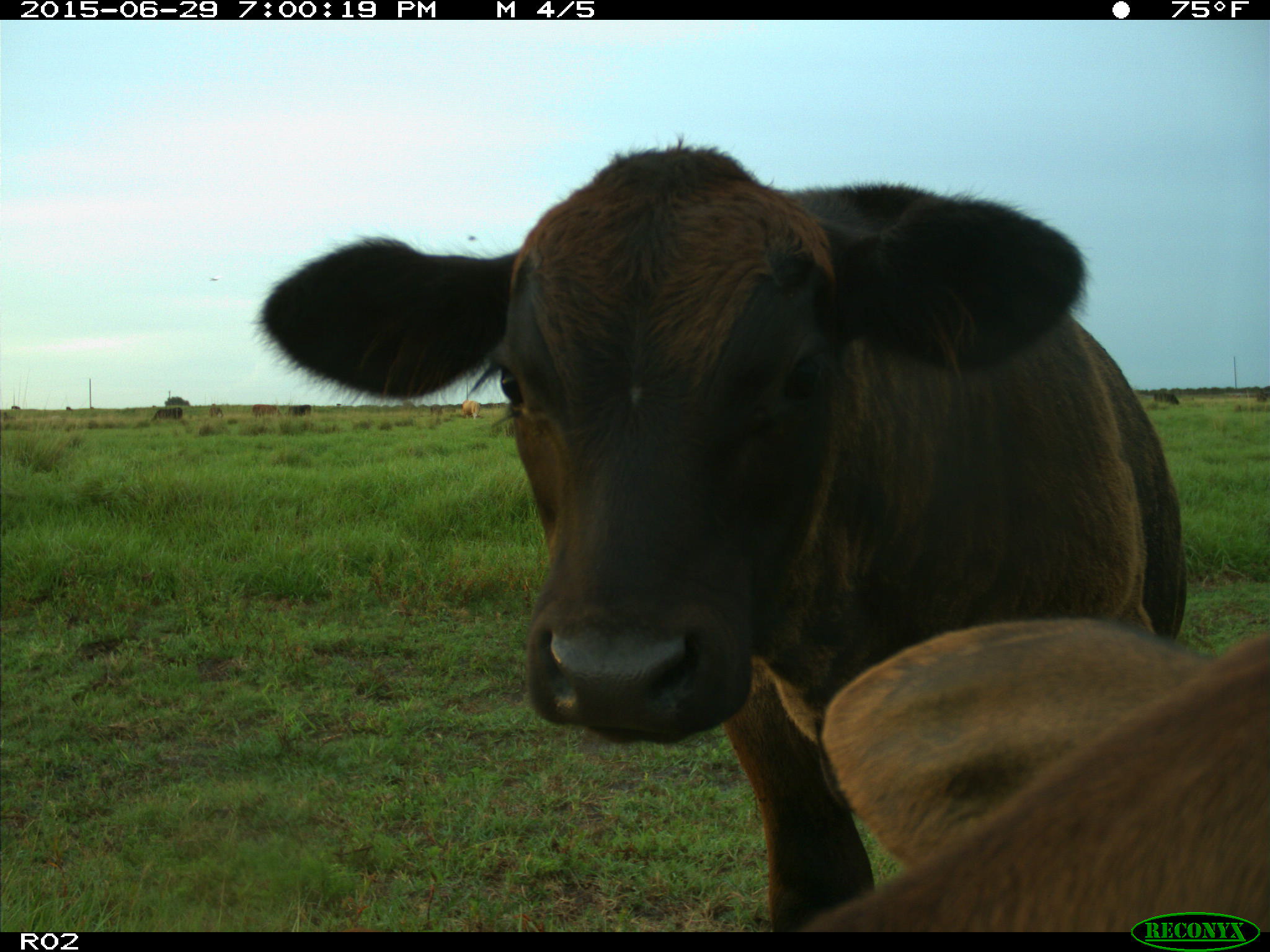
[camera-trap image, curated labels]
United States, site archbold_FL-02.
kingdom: Animalia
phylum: Chordata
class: Mammalia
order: Artiodactyla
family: Bovidae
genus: Bos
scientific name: Bos taurus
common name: domestic cow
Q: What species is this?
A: Bos taurus (domestic cow).